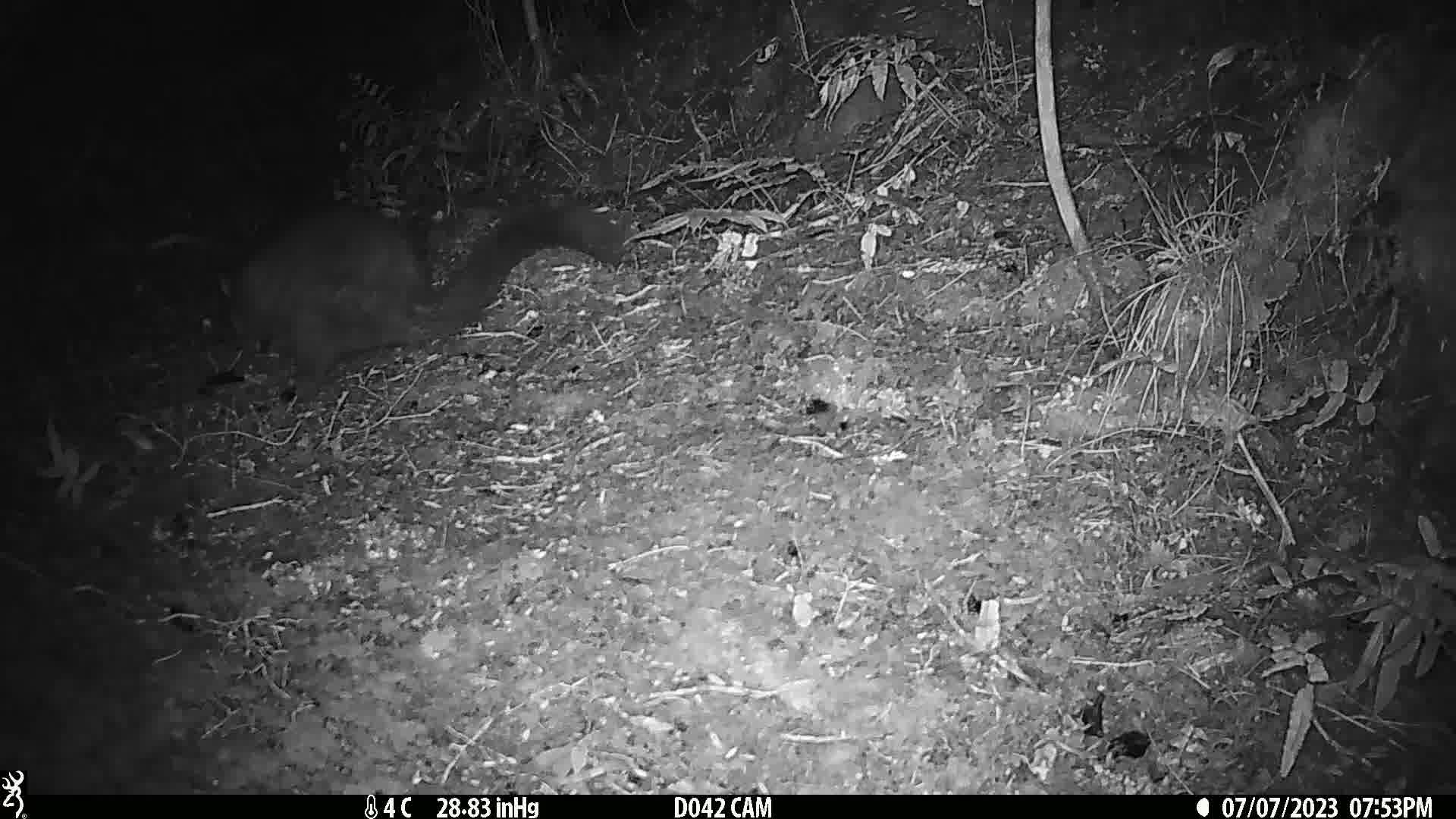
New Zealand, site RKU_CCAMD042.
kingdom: Animalia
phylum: Chordata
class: Mammalia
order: Diprotodontia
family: Phalangeridae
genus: Trichosurus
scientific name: Trichosurus vulpecula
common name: common brushtail possum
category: possum